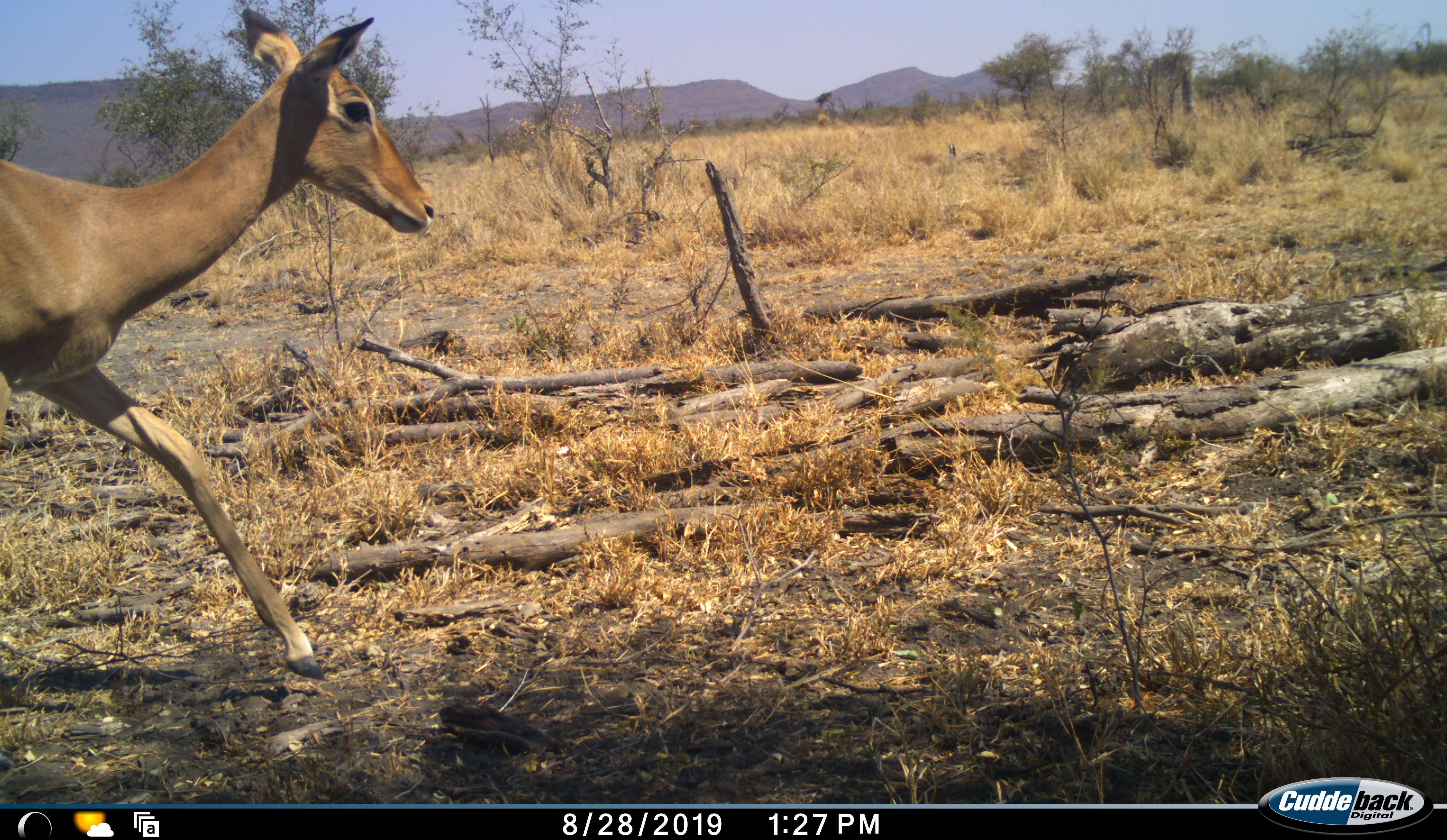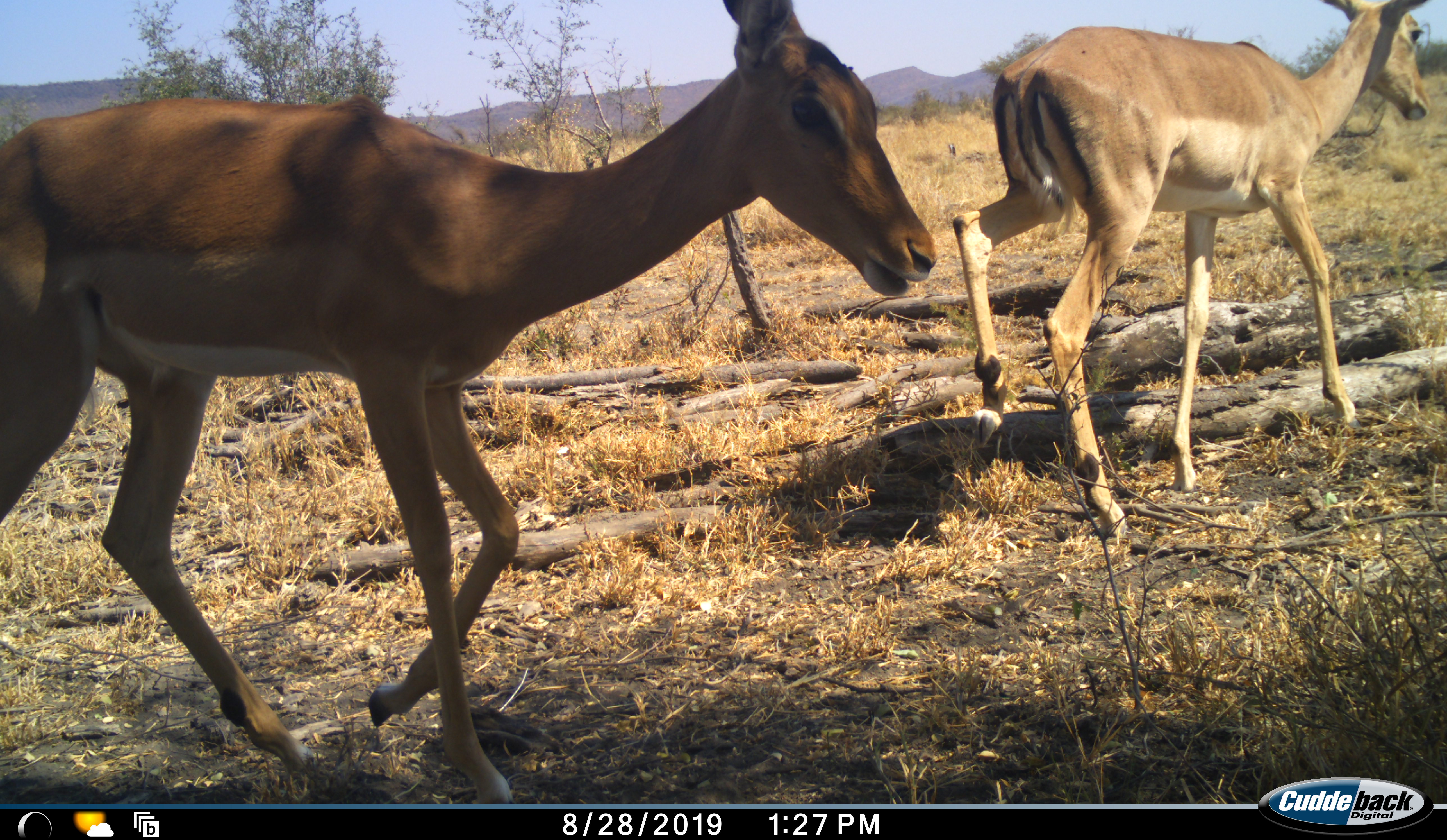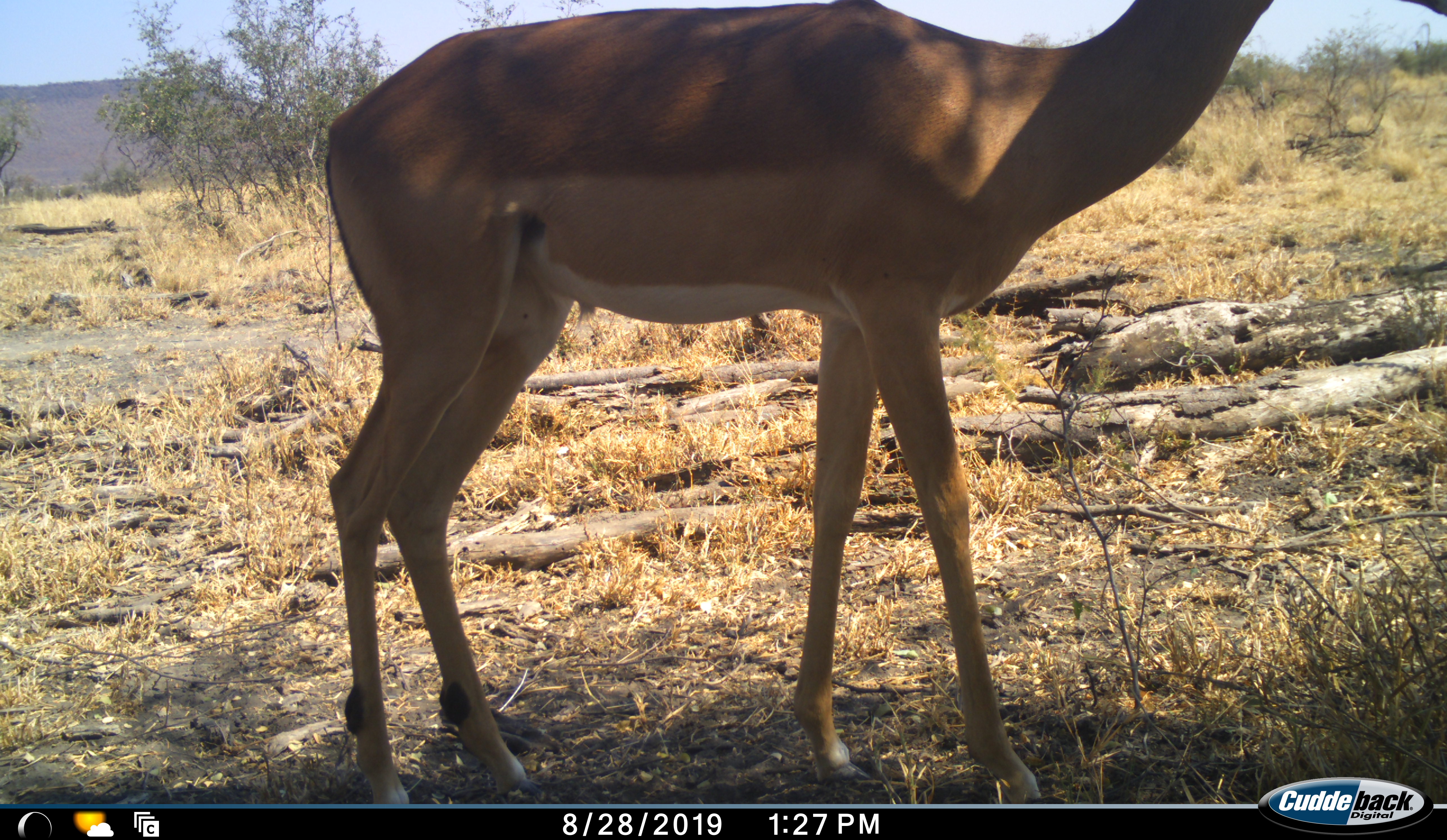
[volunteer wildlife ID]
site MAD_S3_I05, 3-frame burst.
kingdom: Animalia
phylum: Chordata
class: Mammalia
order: Artiodactyla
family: Bovidae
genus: Aepyceros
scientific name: Aepyceros melampus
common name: impala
Impala (Aepyceros melampus), count 2. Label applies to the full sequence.